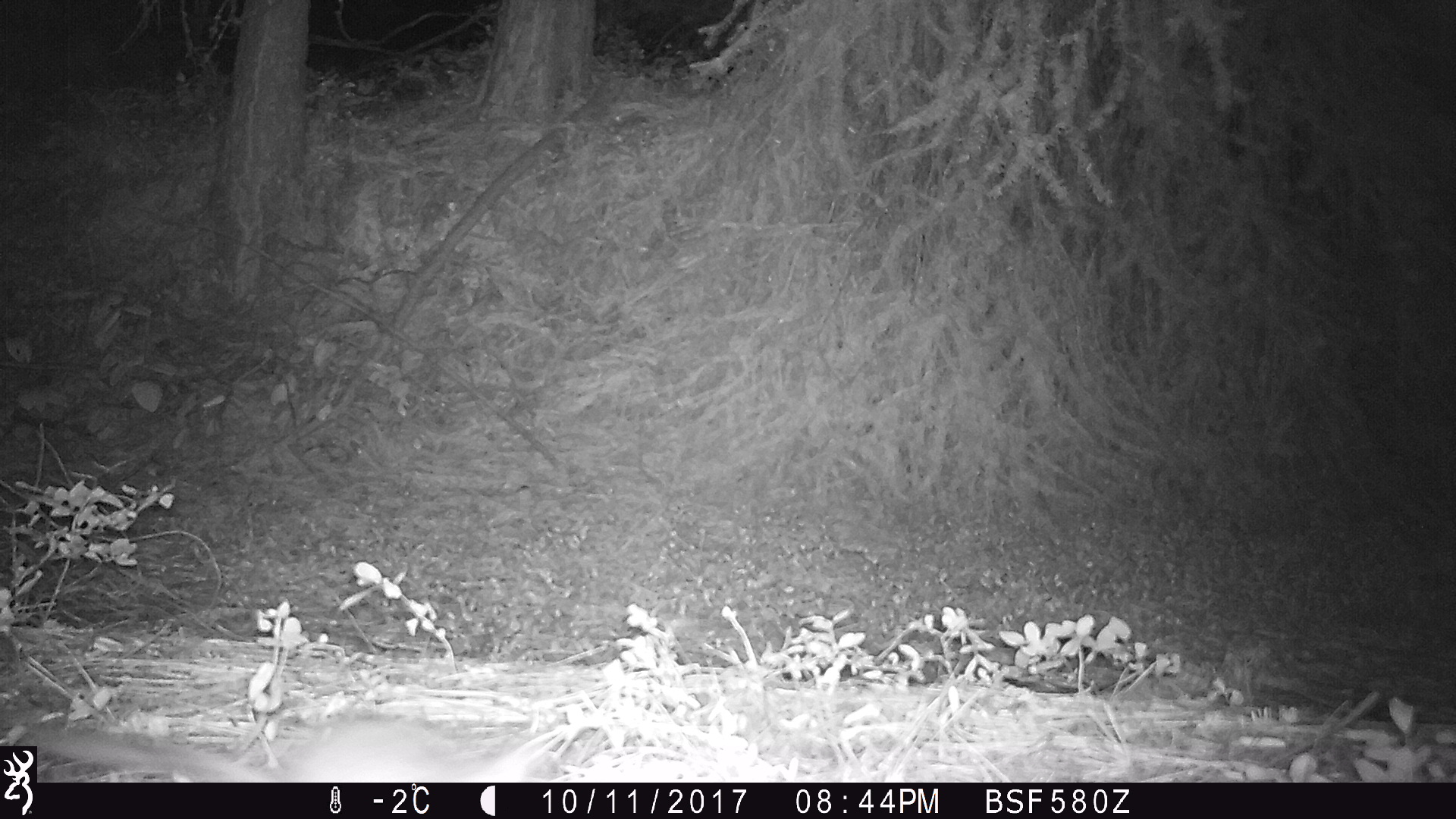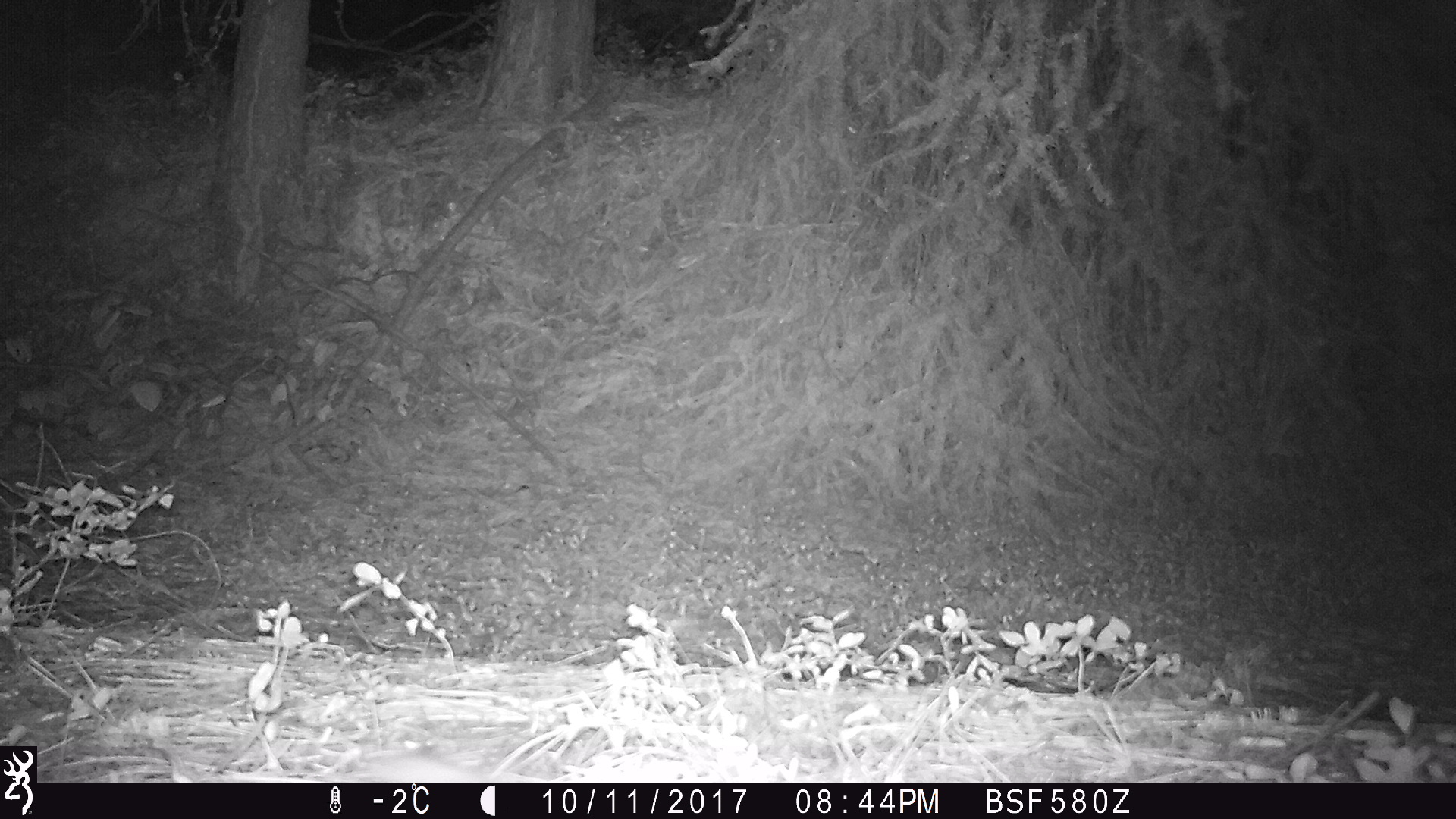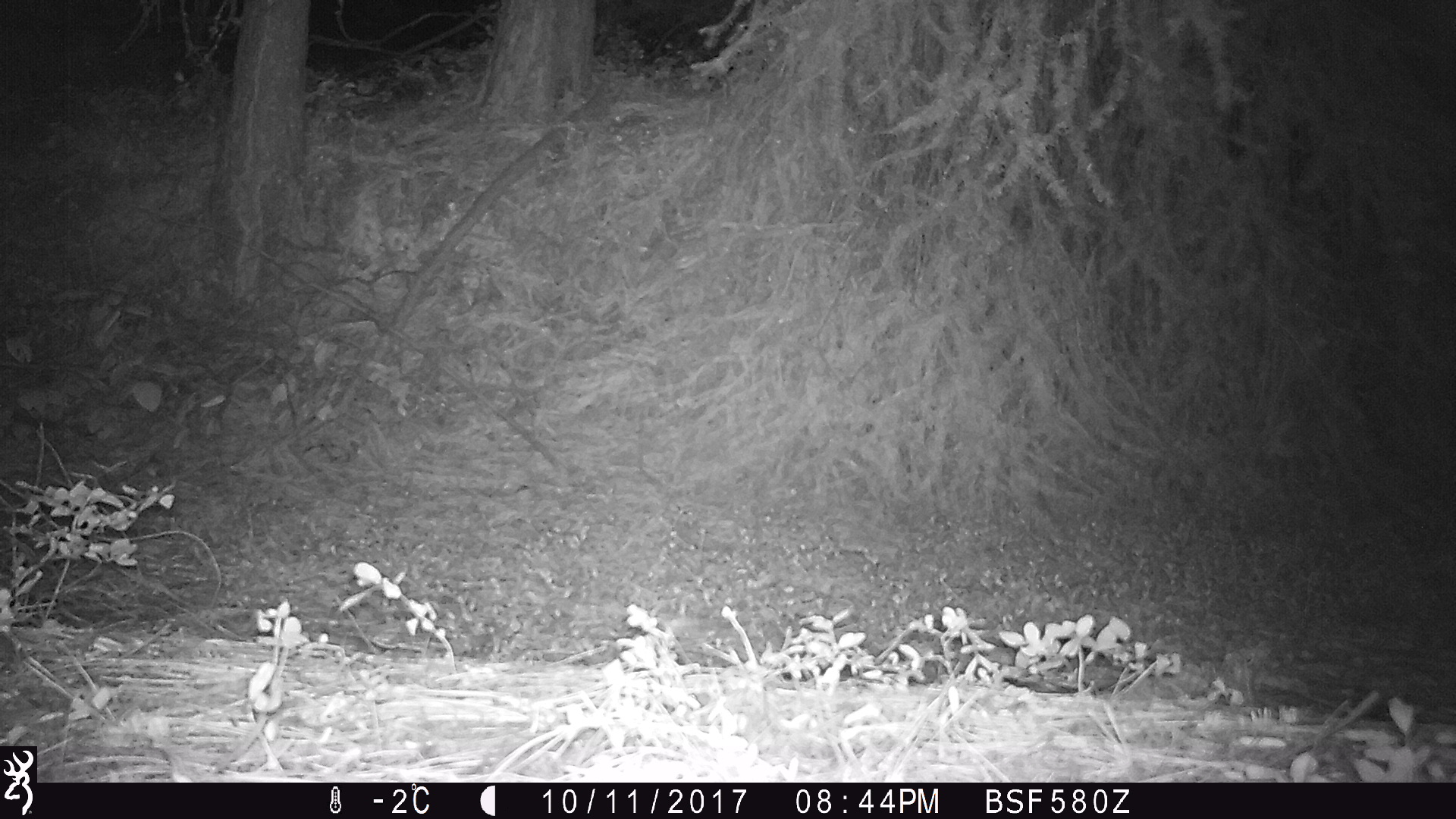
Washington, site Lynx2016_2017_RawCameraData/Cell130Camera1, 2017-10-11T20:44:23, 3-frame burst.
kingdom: Animalia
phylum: Chordata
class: Mammalia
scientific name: Mammalia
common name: small mammal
Small mammal (Mammalia). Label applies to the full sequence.